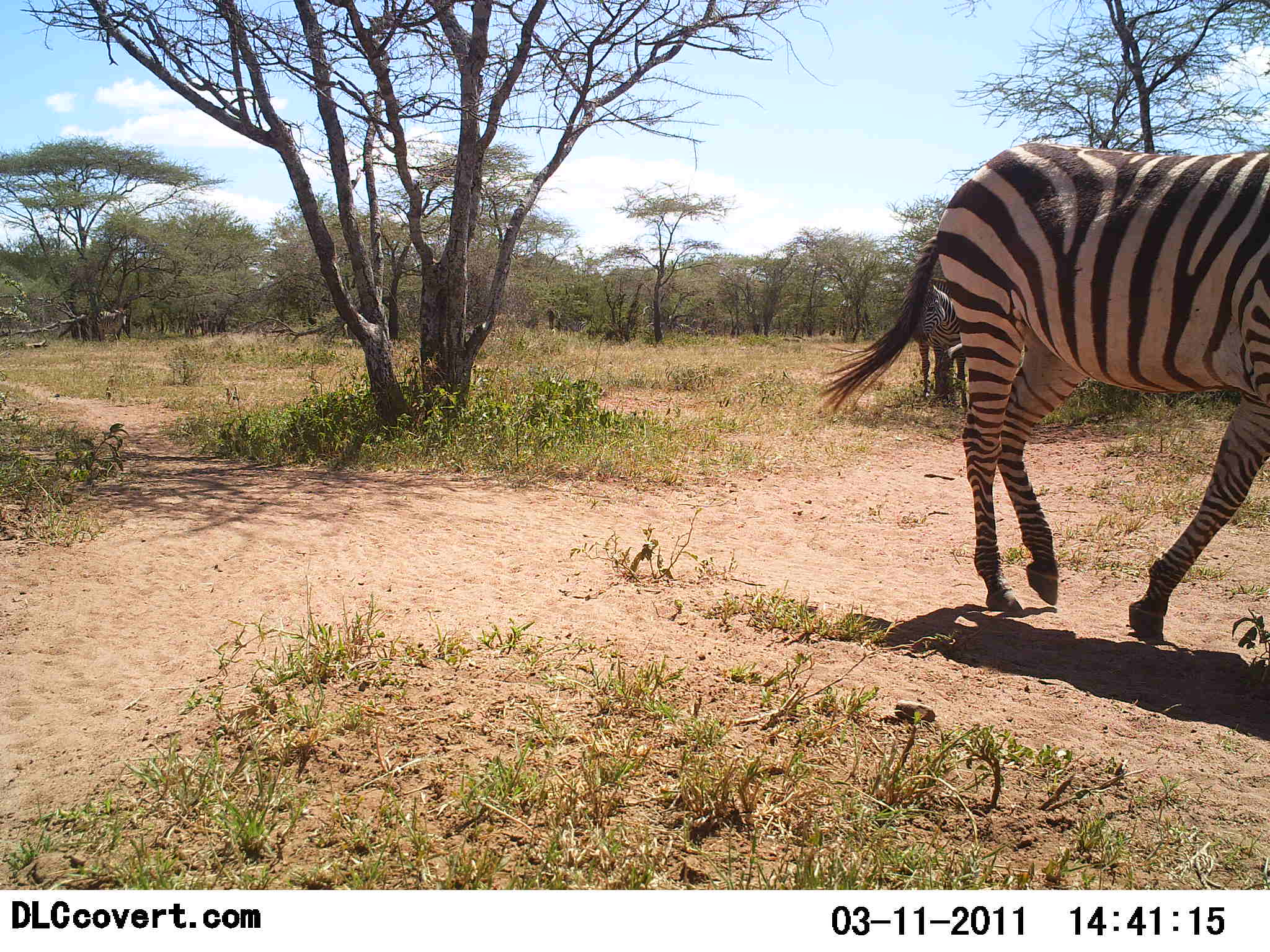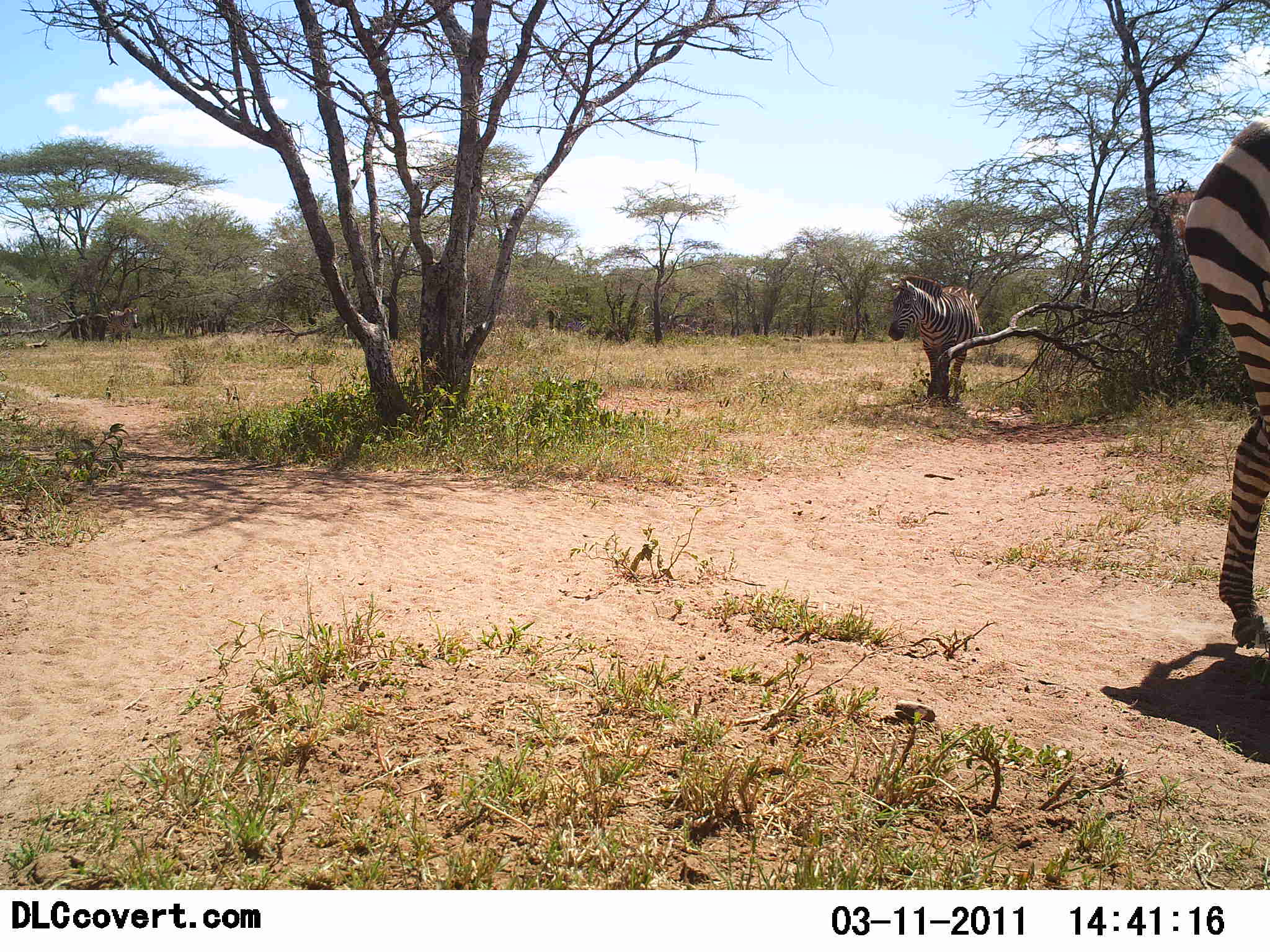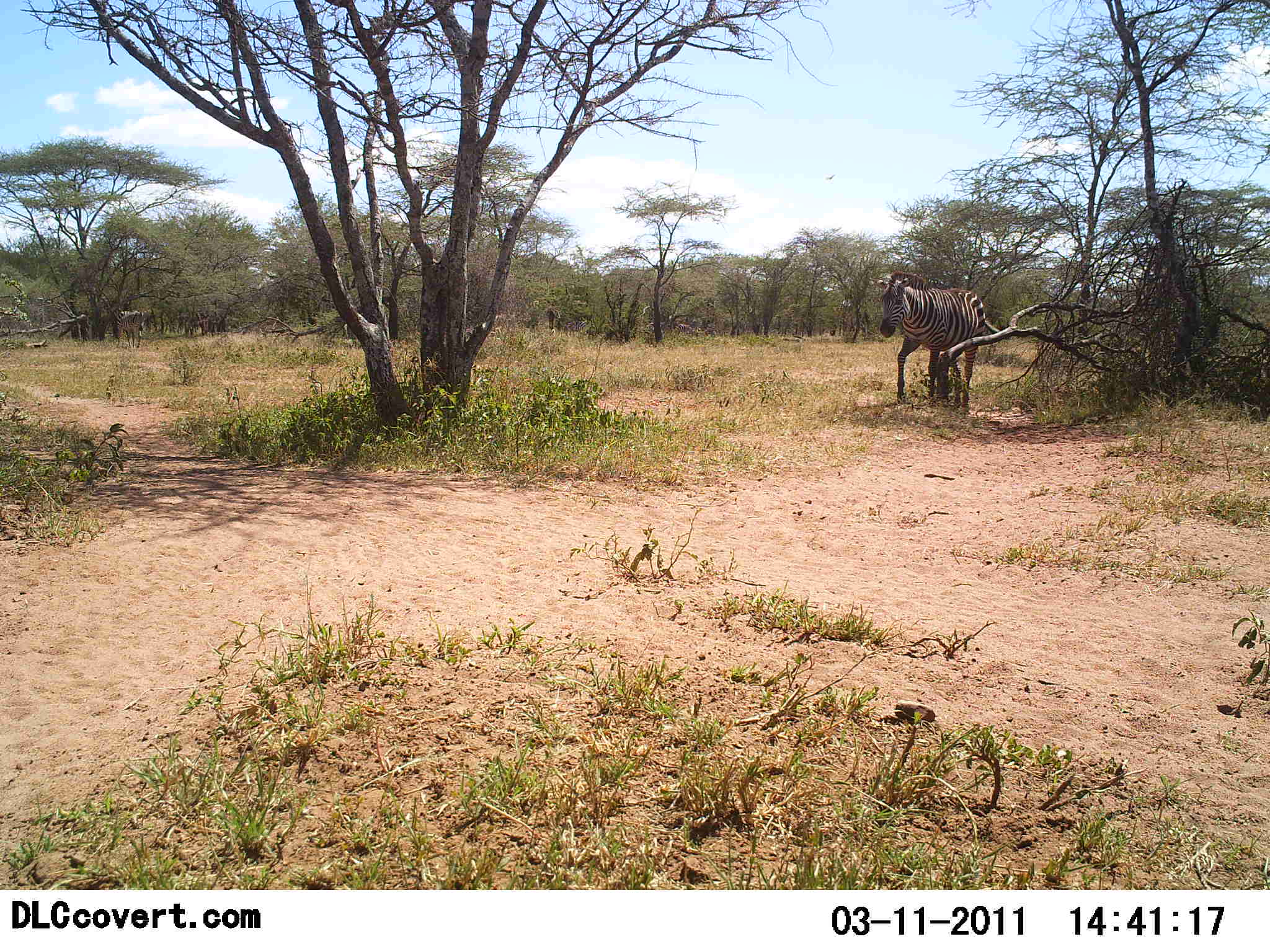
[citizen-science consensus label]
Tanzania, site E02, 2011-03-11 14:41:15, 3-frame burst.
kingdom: Animalia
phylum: Chordata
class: Mammalia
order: Perissodactyla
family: Equidae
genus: Equus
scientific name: Equus quagga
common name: plains zebra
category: zebra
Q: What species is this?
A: Zebra (plains zebra) (Equus quagga).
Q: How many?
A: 3.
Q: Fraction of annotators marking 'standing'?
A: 0%.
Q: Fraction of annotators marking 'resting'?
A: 0%.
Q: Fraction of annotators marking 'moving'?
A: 100%.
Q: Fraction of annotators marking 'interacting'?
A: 0%.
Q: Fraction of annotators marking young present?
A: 0%.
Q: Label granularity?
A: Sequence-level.